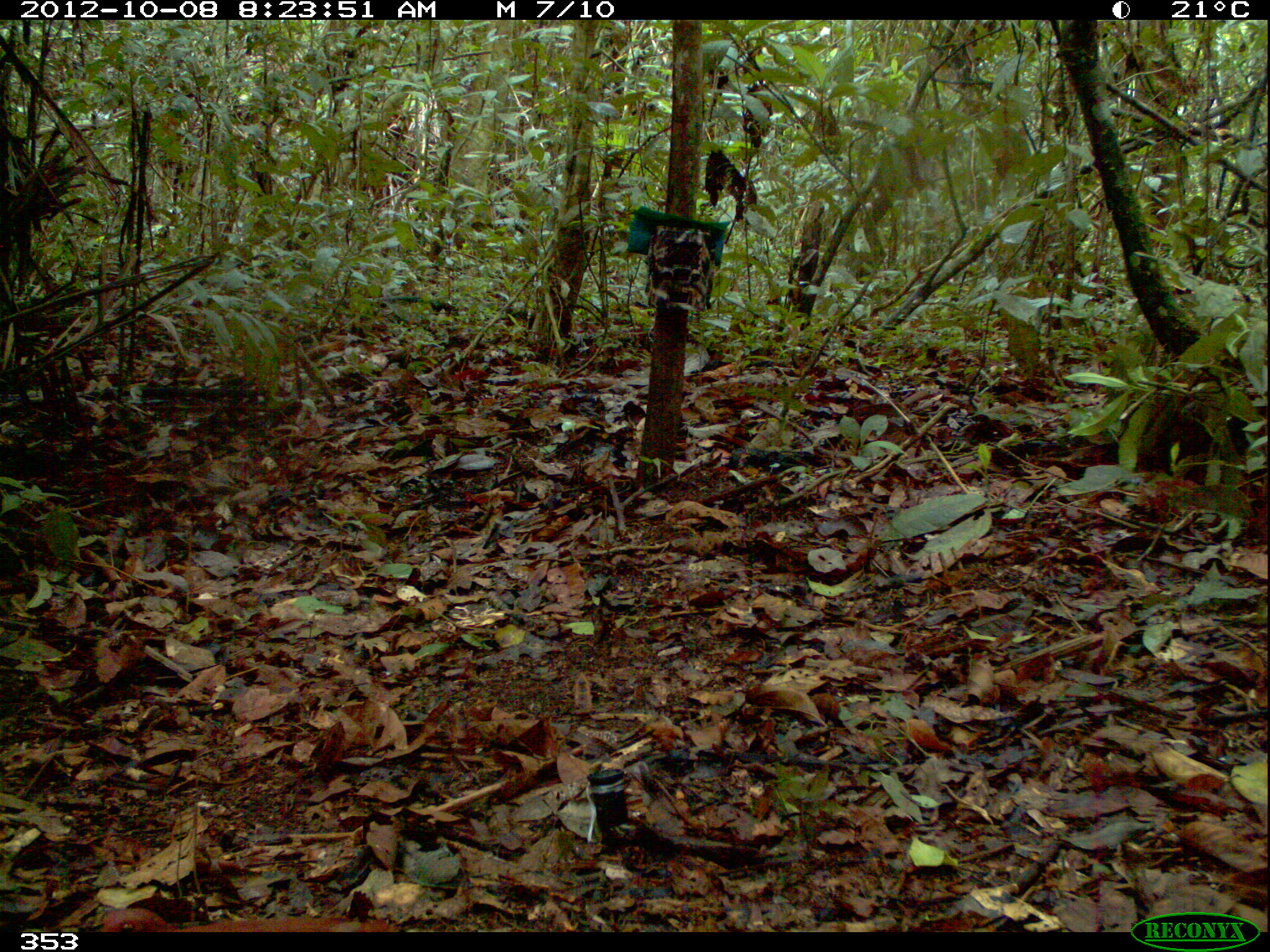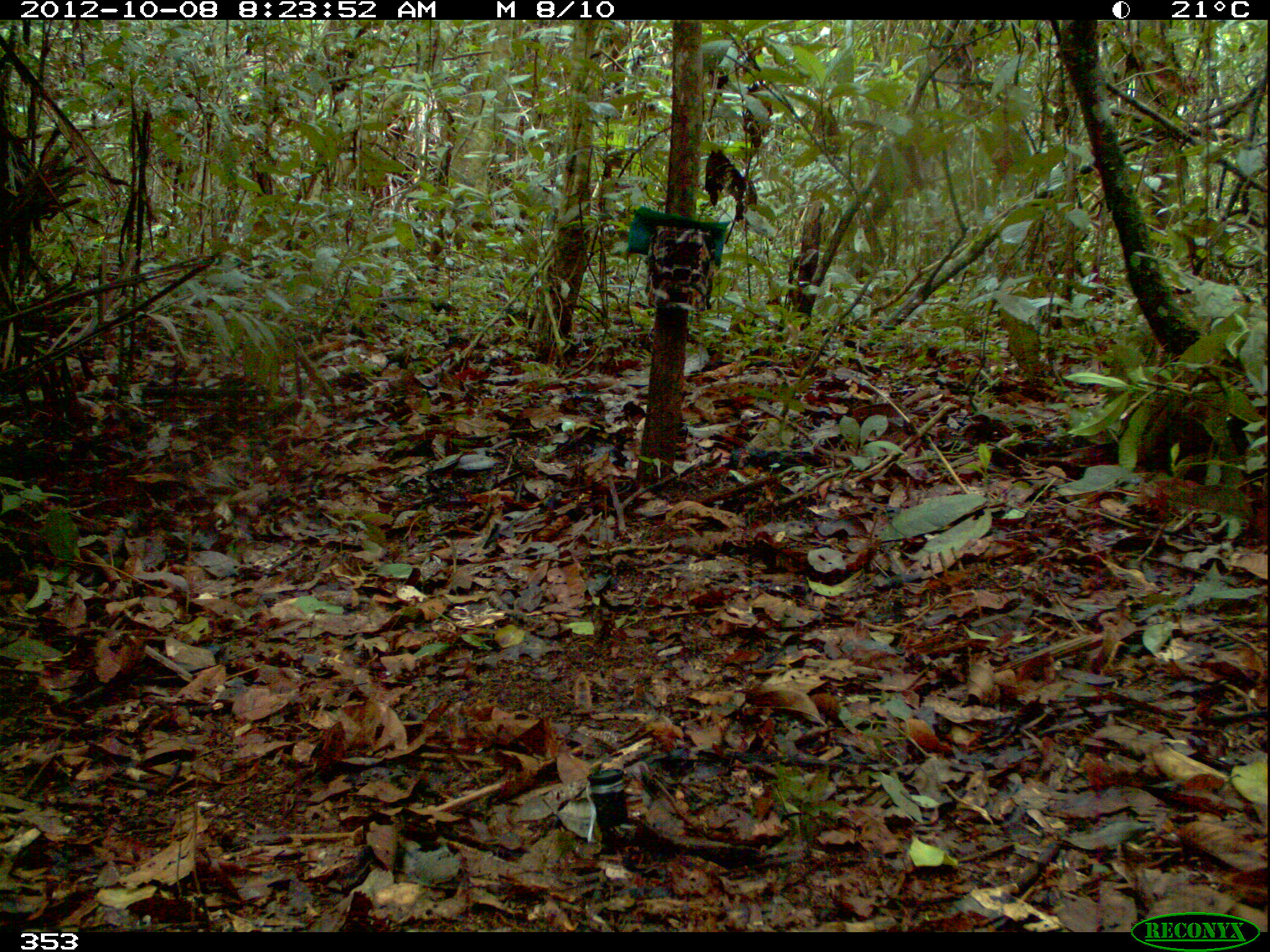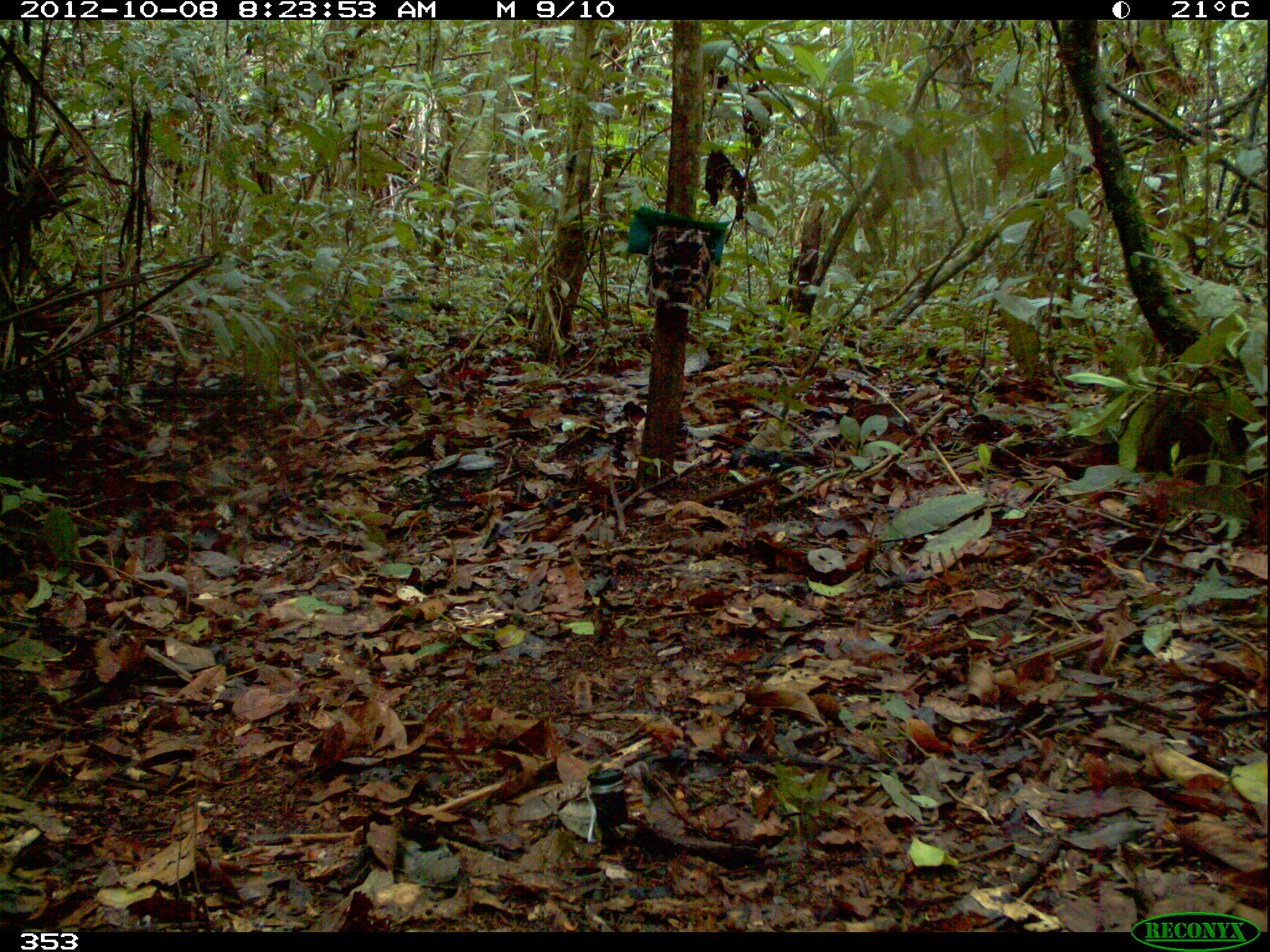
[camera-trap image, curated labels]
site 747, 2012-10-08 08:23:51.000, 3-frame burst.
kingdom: Animalia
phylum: Chordata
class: Aves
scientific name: Aves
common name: bird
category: unknown bird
Unknown bird (bird) (Aves).